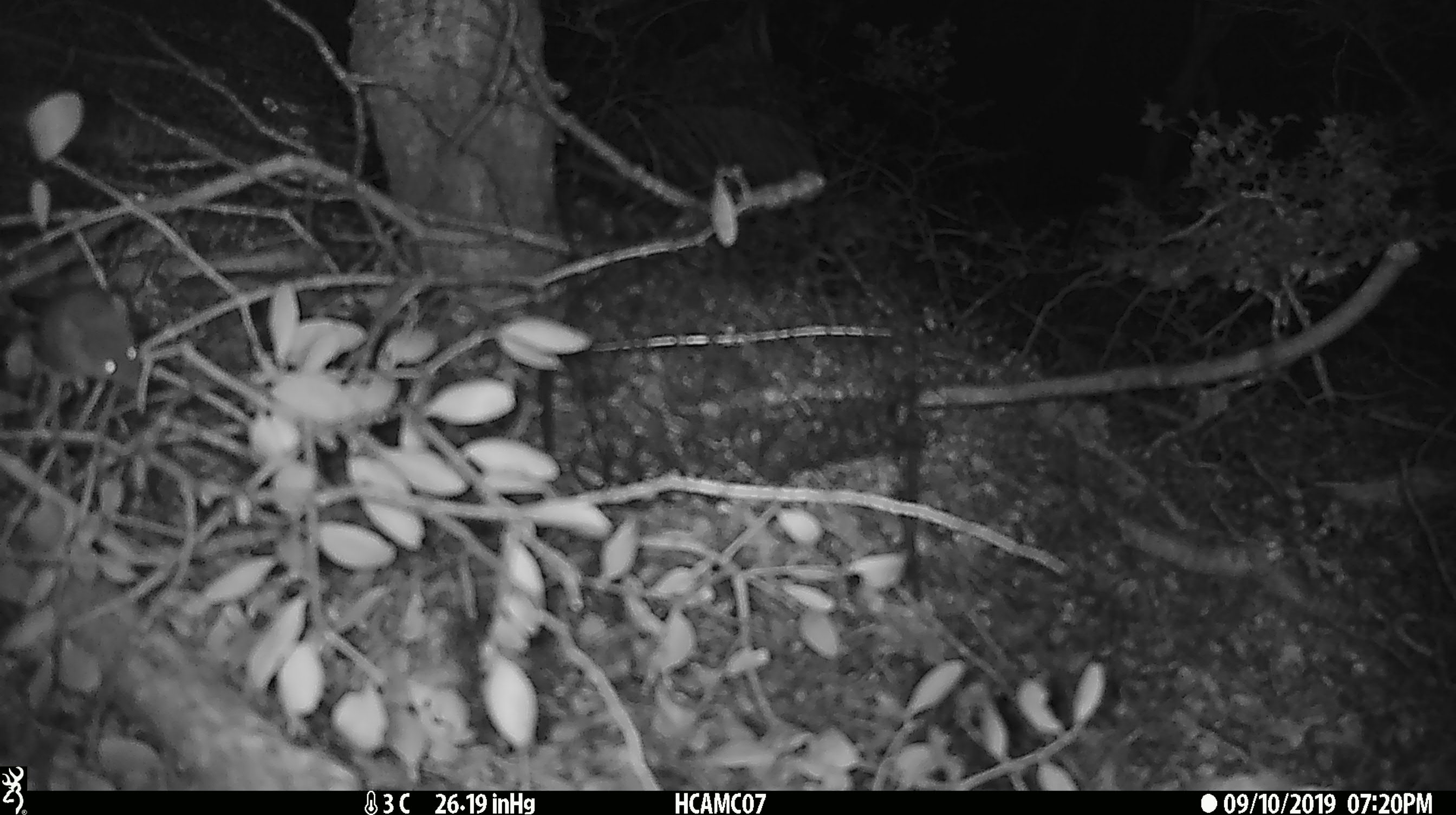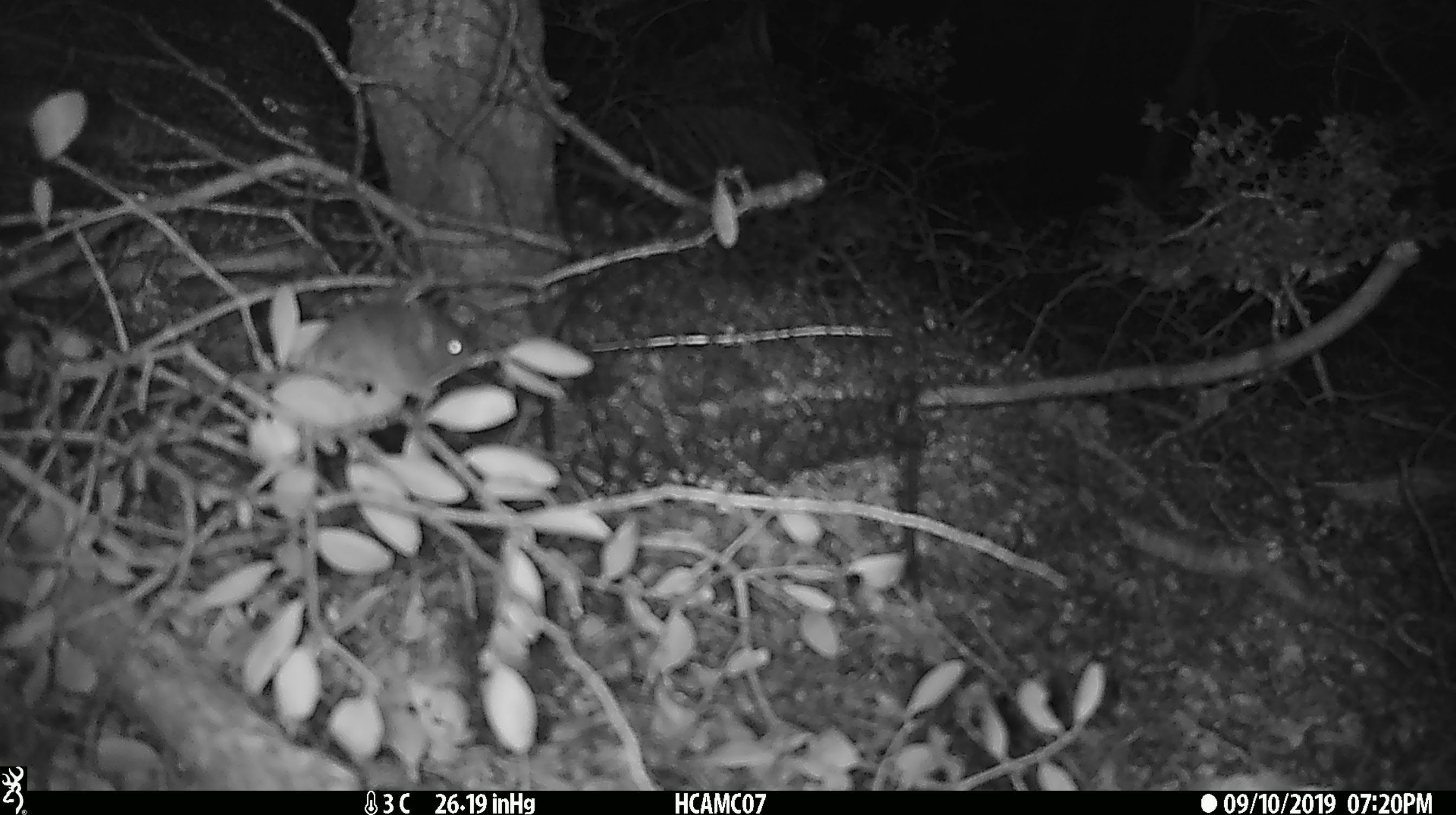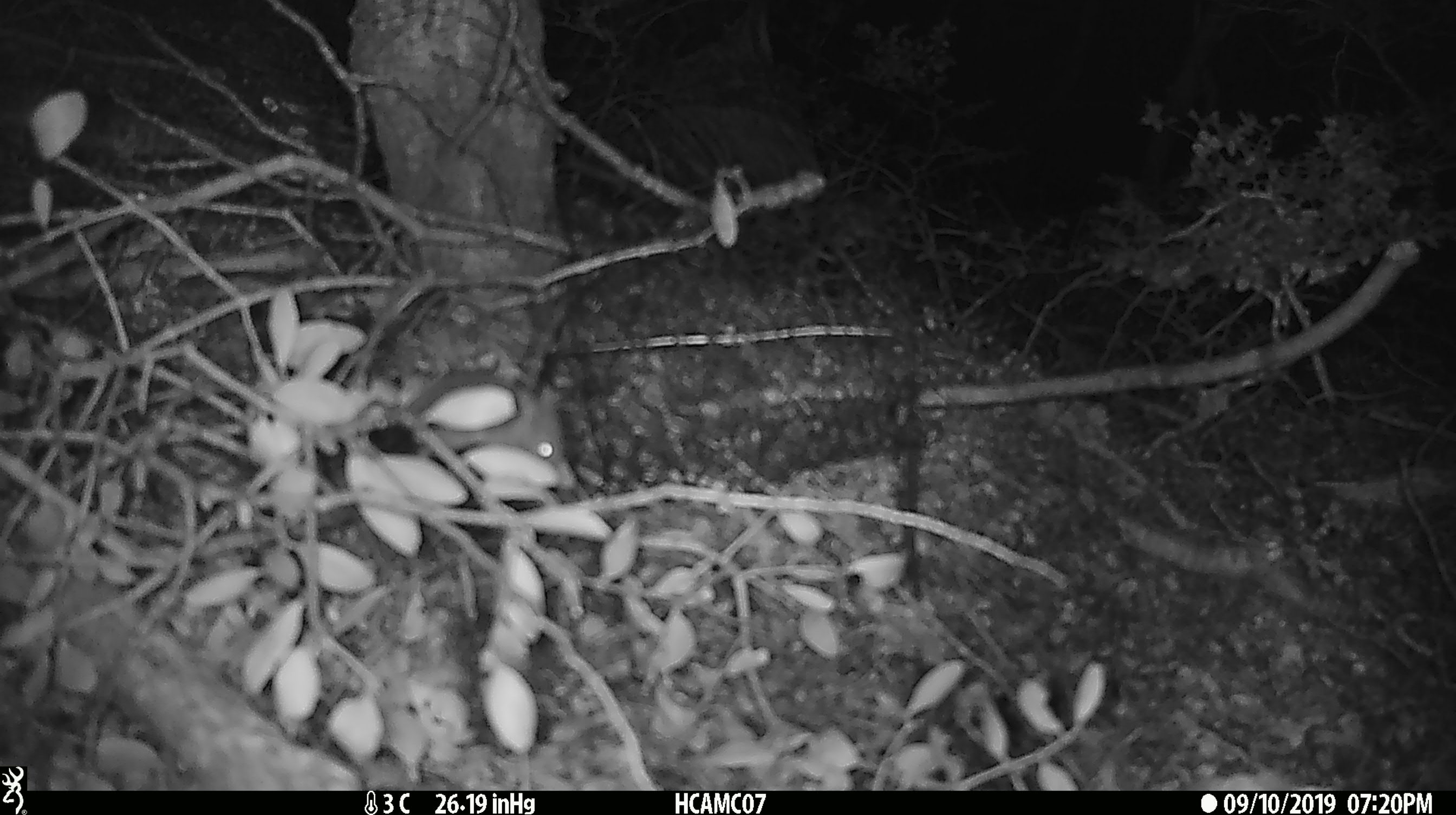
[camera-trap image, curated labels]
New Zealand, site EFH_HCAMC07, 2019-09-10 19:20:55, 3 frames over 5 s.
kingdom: Animalia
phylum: Chordata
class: Mammalia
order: Rodentia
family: Muridae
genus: Mus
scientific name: Mus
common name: mouse